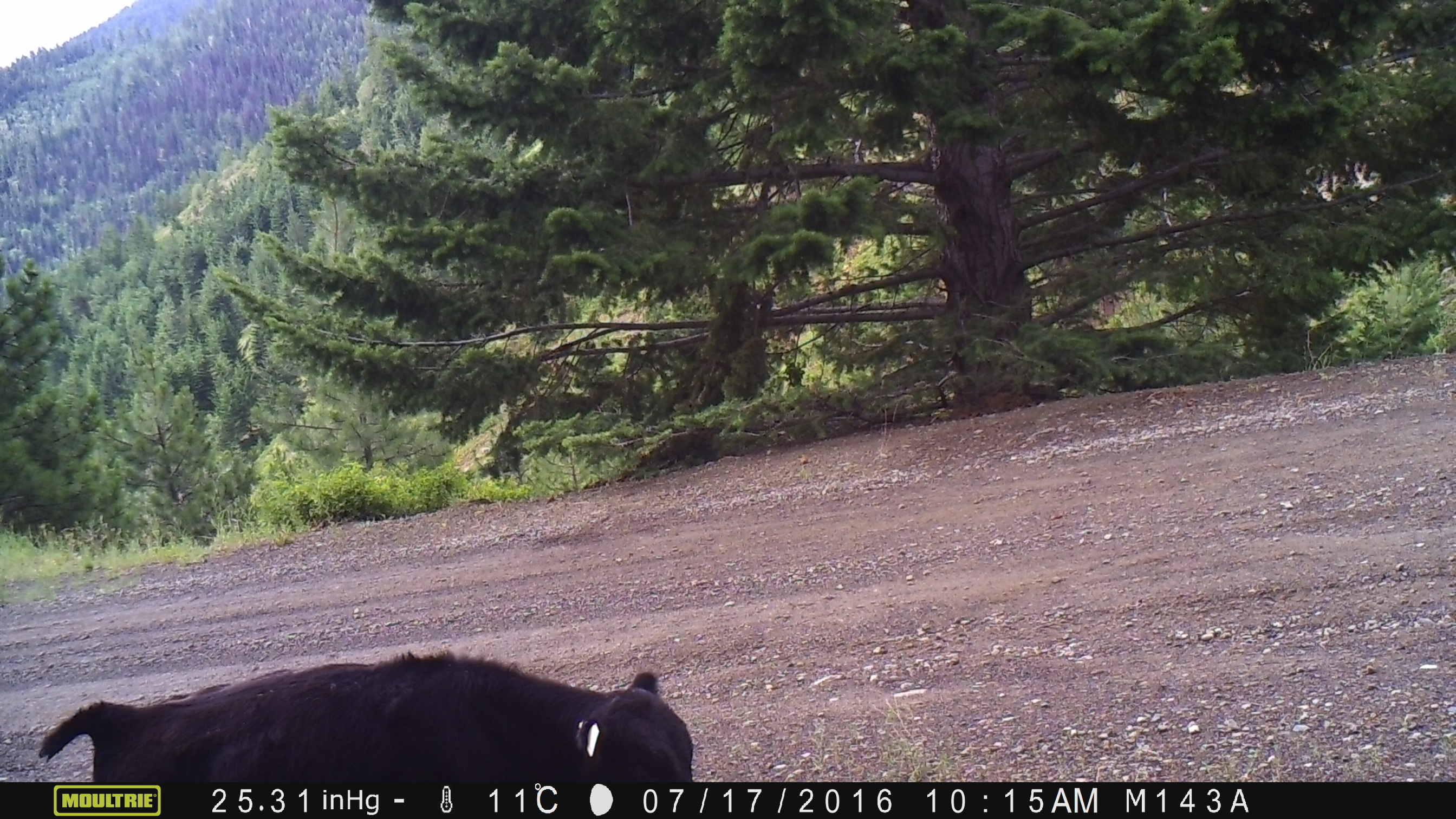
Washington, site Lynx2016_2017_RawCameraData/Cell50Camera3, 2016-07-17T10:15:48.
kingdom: Animalia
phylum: Chordata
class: Mammalia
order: Artiodactyla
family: Bovidae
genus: Bos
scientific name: Bos taurus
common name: domestic cattle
Domestic cattle (Bos taurus). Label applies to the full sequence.